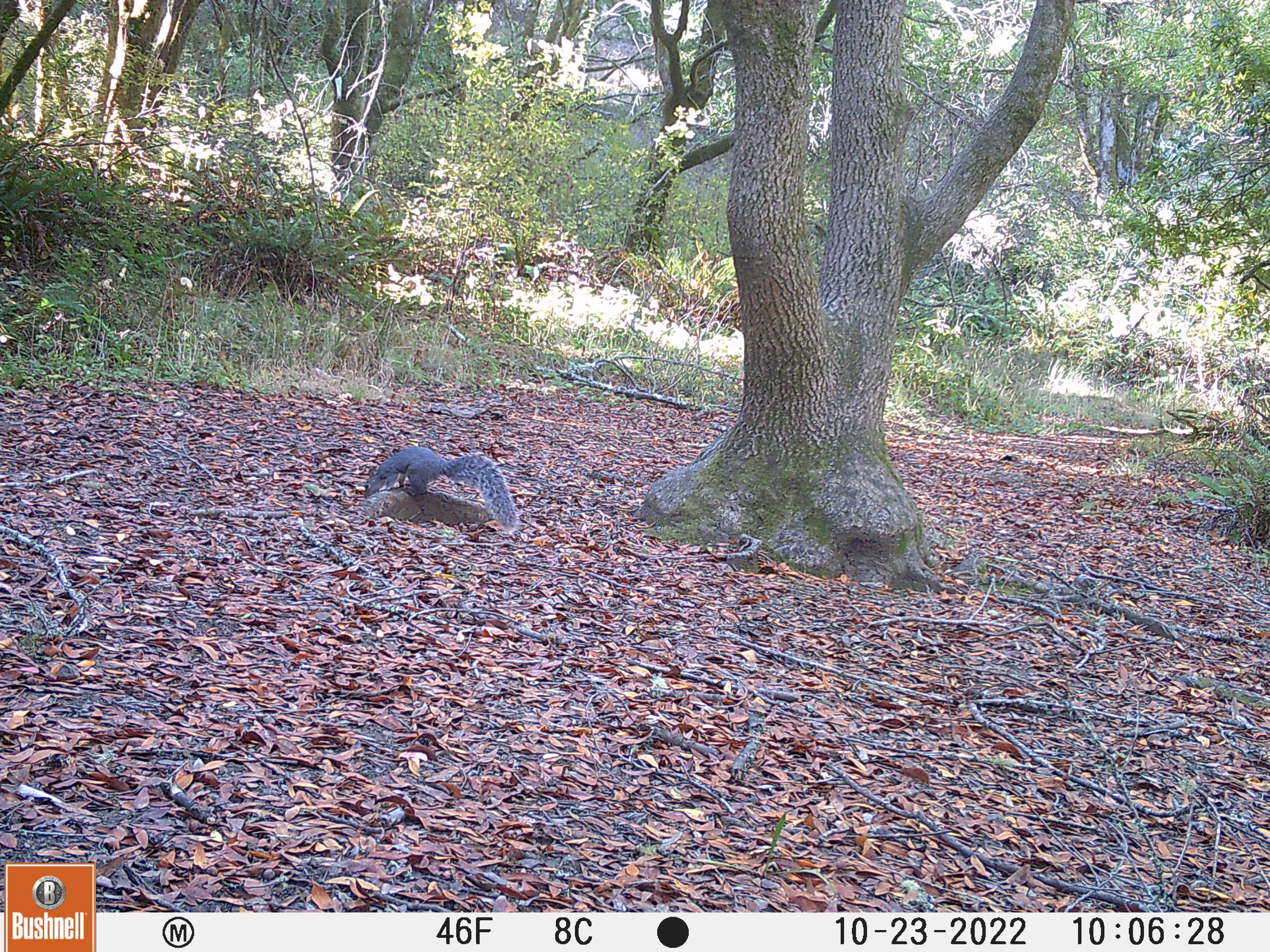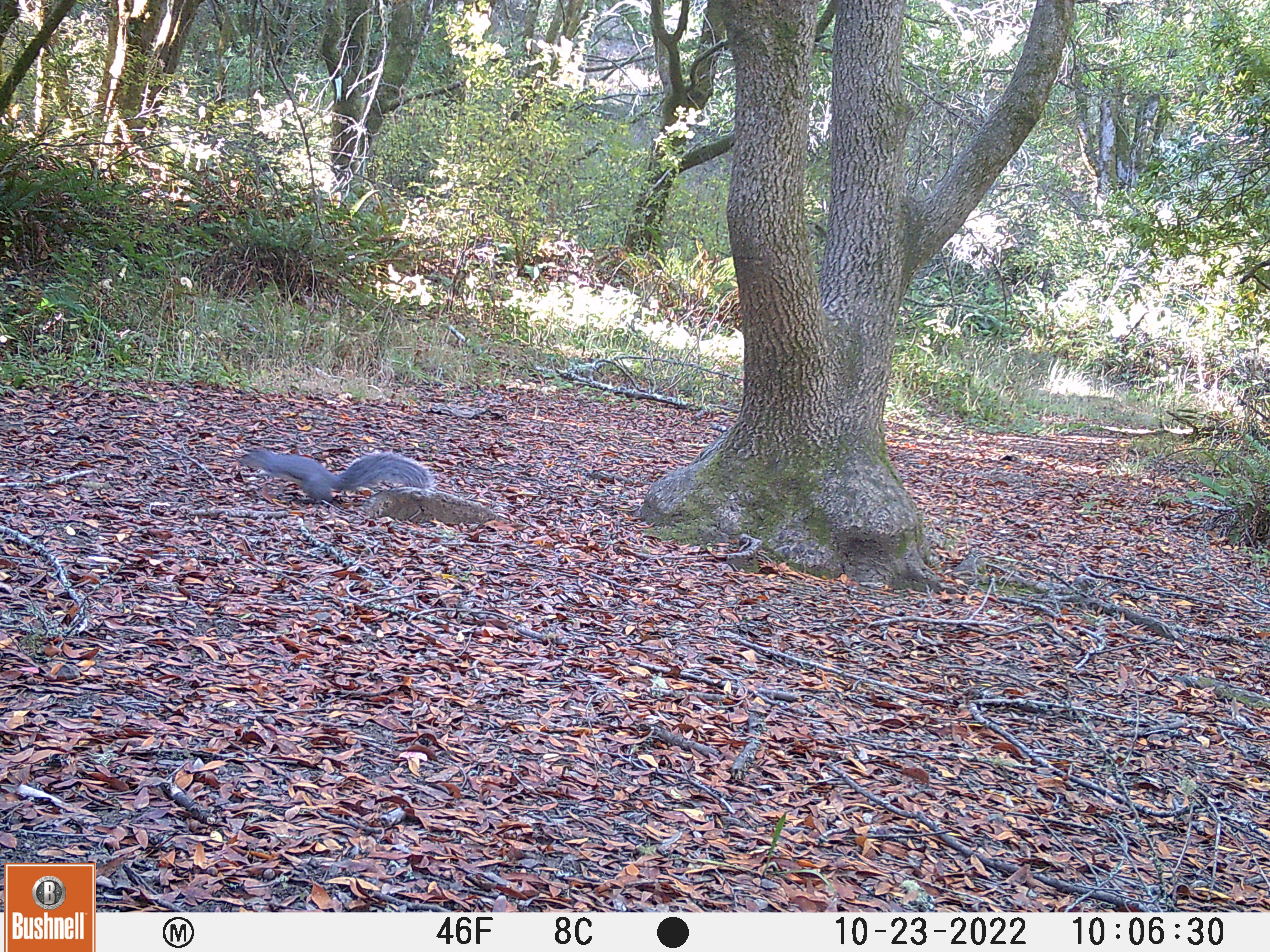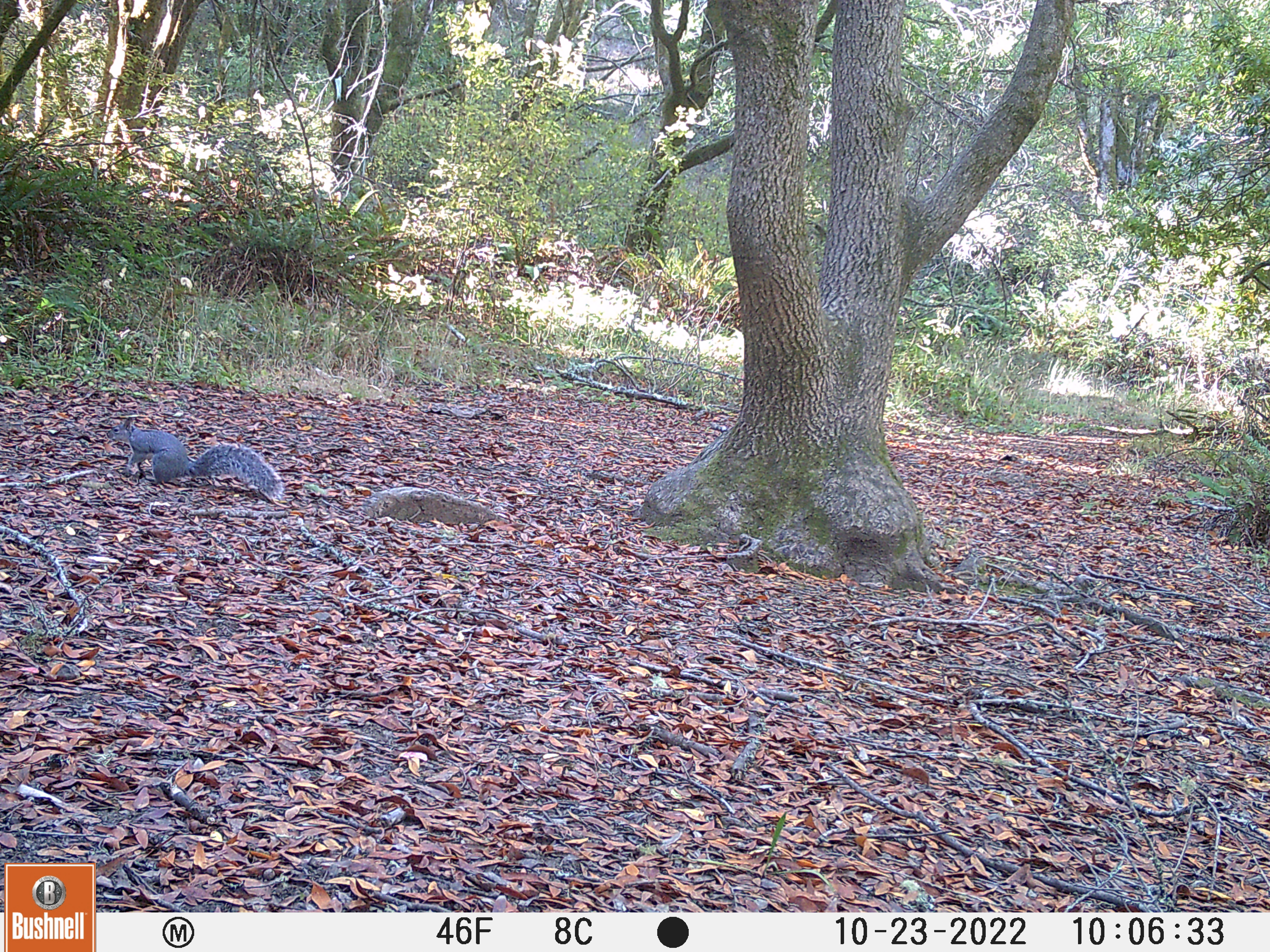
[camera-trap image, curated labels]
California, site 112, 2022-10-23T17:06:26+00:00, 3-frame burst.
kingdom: Animalia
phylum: Chordata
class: Mammalia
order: Rodentia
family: Sciuridae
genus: Sciurus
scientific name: Sciurus griseus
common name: western gray squirrel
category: western grey squirrel